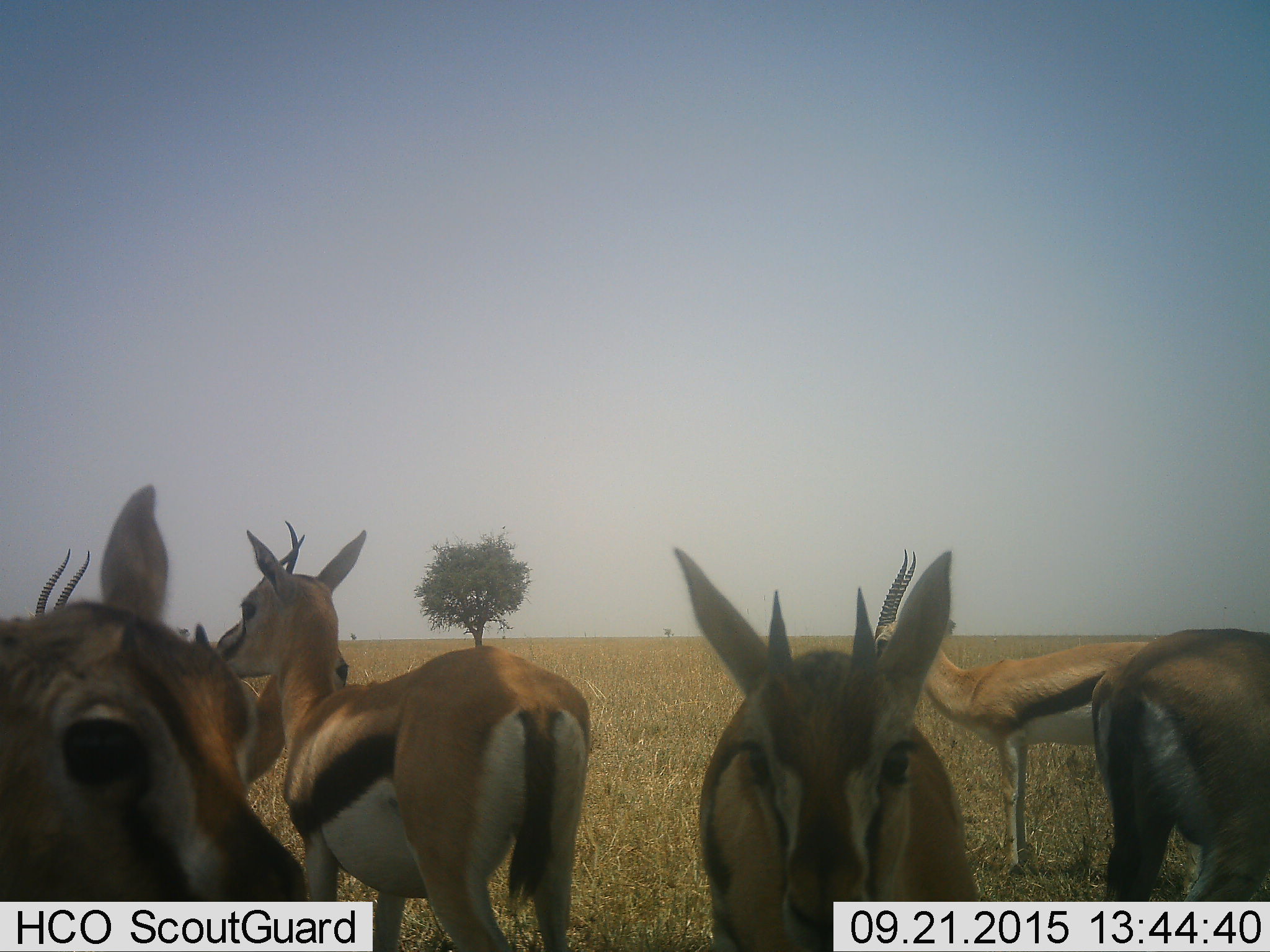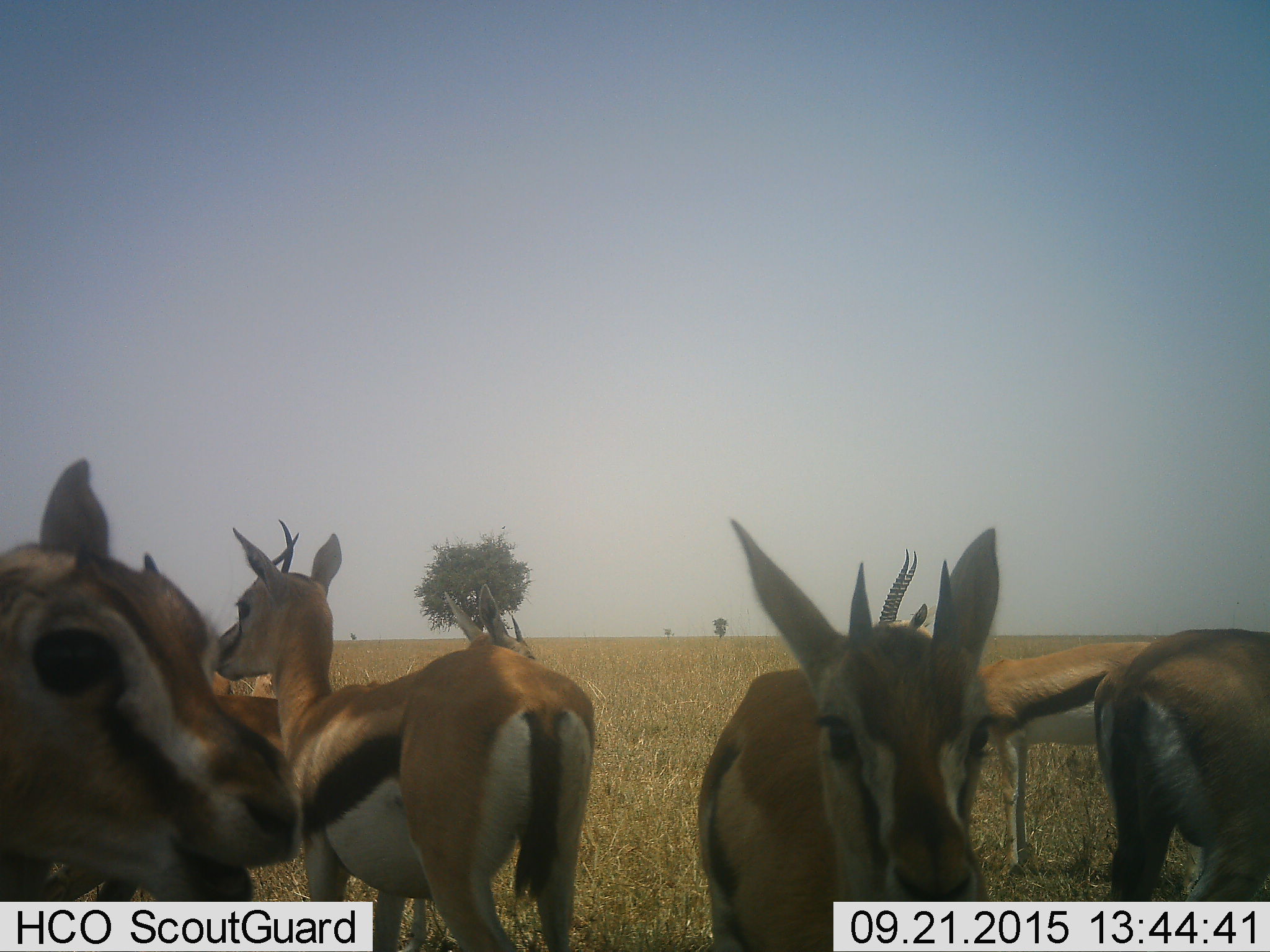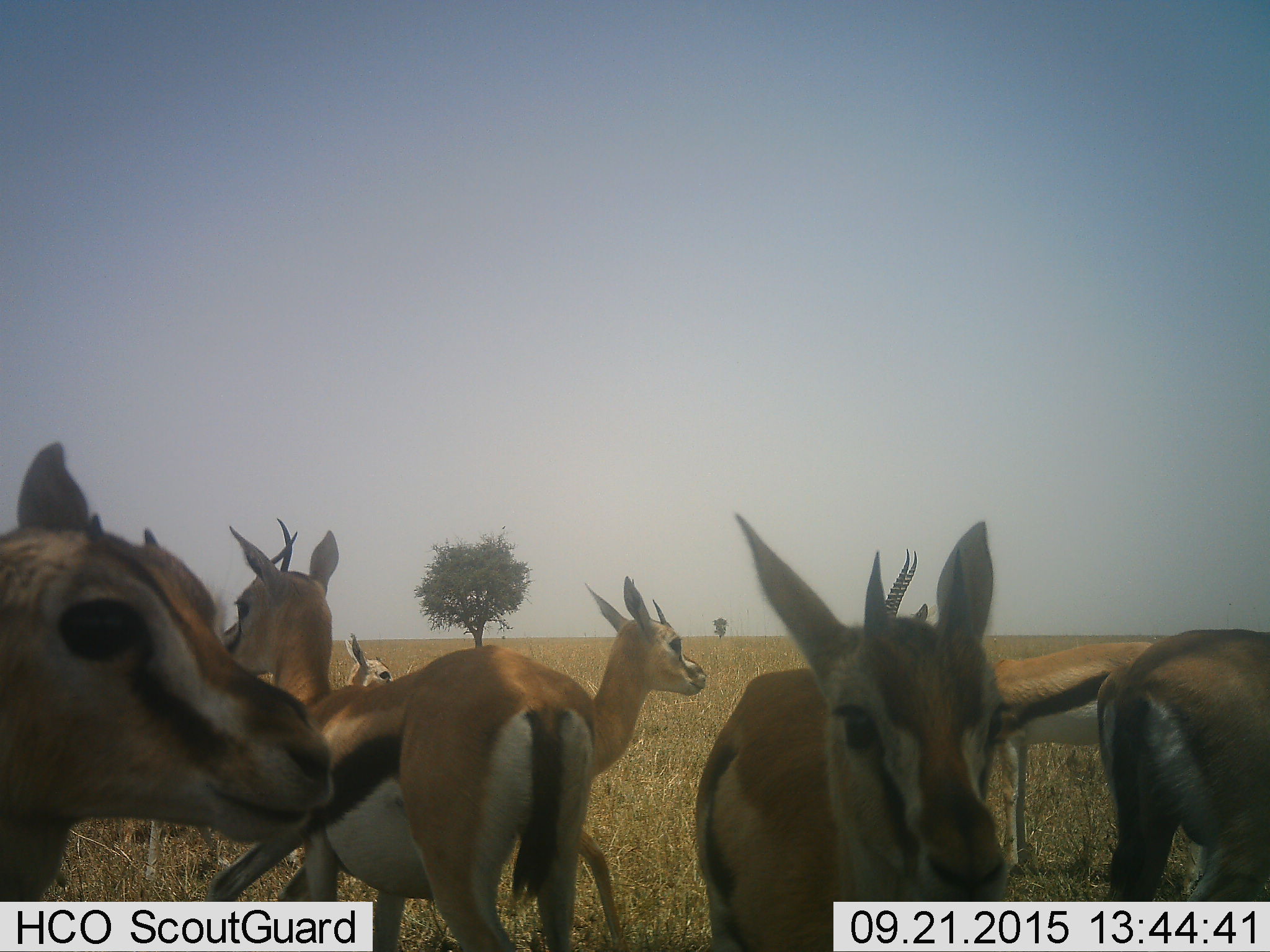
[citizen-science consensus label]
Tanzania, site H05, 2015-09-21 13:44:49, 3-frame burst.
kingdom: Animalia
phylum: Chordata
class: Mammalia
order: Artiodactyla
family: Bovidae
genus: Eudorcas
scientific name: Eudorcas thomsonii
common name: thomson's gazelle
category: gazellethomsons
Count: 7.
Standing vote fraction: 90%.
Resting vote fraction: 0%.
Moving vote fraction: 20%.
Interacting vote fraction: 10%.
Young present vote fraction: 20%.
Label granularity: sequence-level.